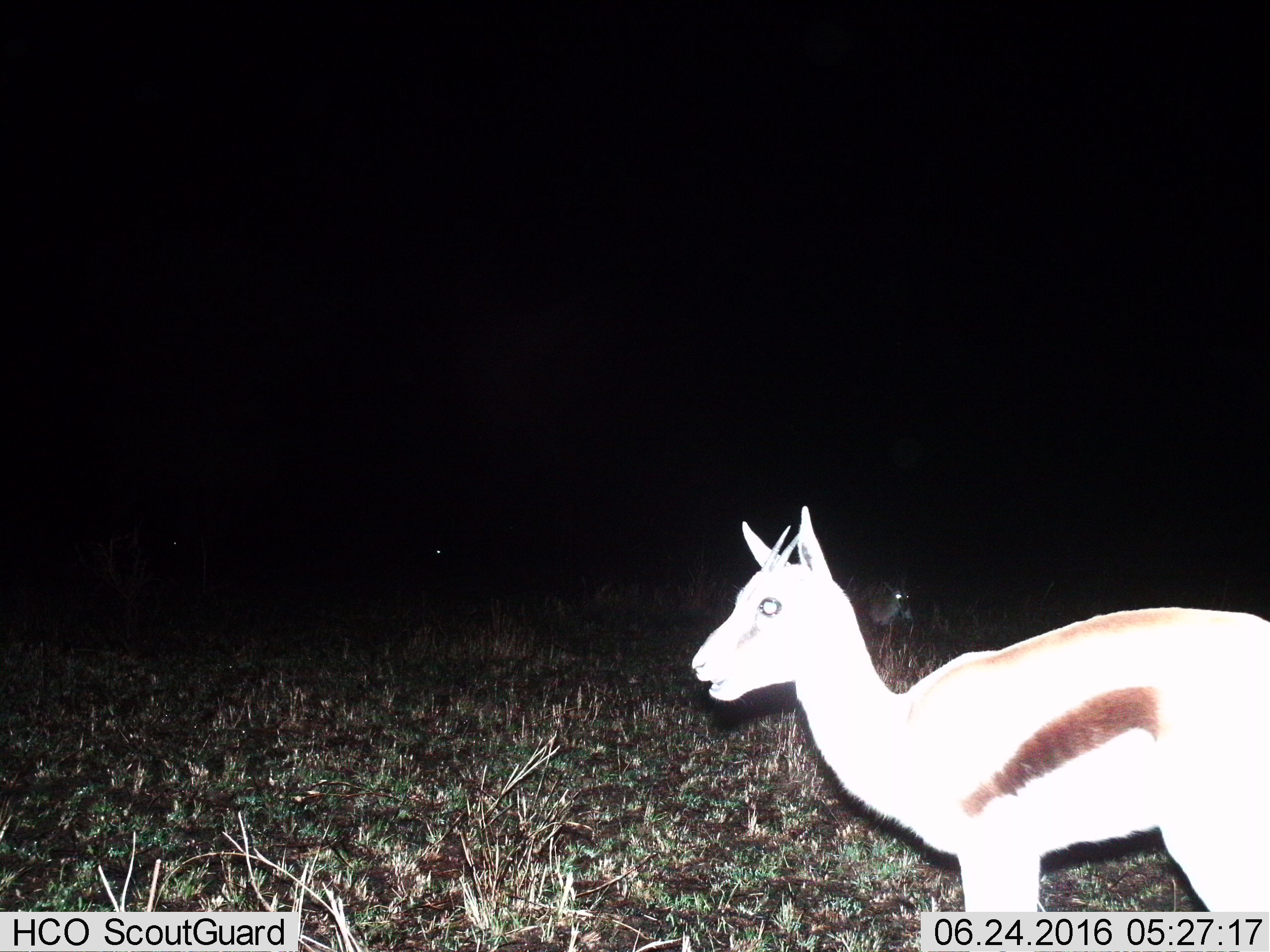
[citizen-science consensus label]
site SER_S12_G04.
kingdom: Animalia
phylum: Chordata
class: Mammalia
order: Artiodactyla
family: Bovidae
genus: Eudorcas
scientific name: Eudorcas thomsonii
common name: thomson's gazelle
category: gazellethomsons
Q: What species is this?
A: Gazellethomsons (thomson's gazelle) (Eudorcas thomsonii).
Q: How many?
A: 2.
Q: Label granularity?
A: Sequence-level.